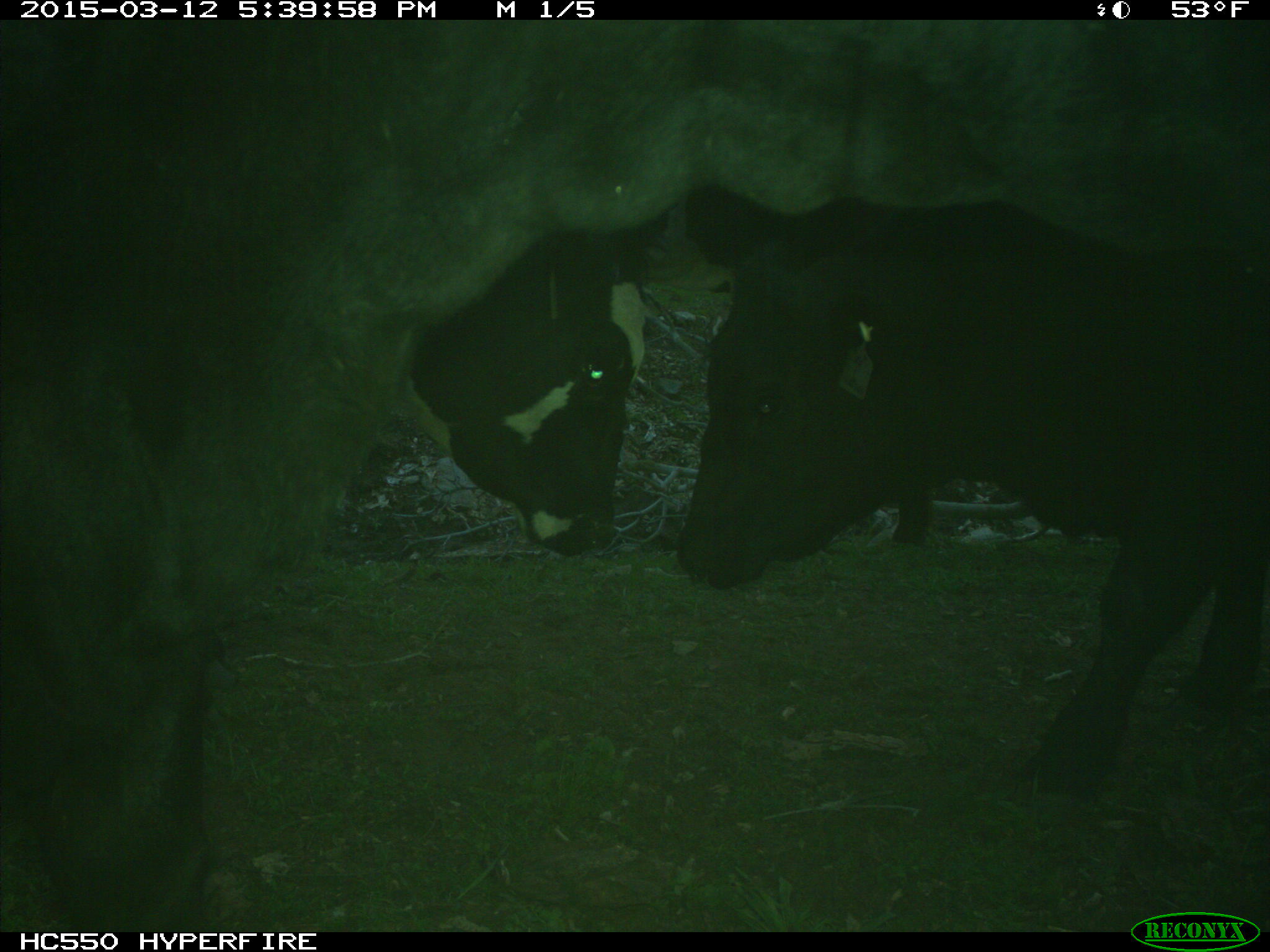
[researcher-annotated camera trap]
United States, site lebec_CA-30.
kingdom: Animalia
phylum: Chordata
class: Mammalia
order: Artiodactyla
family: Bovidae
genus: Bos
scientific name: Bos taurus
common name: domestic cow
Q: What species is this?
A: Bos taurus (domestic cow).